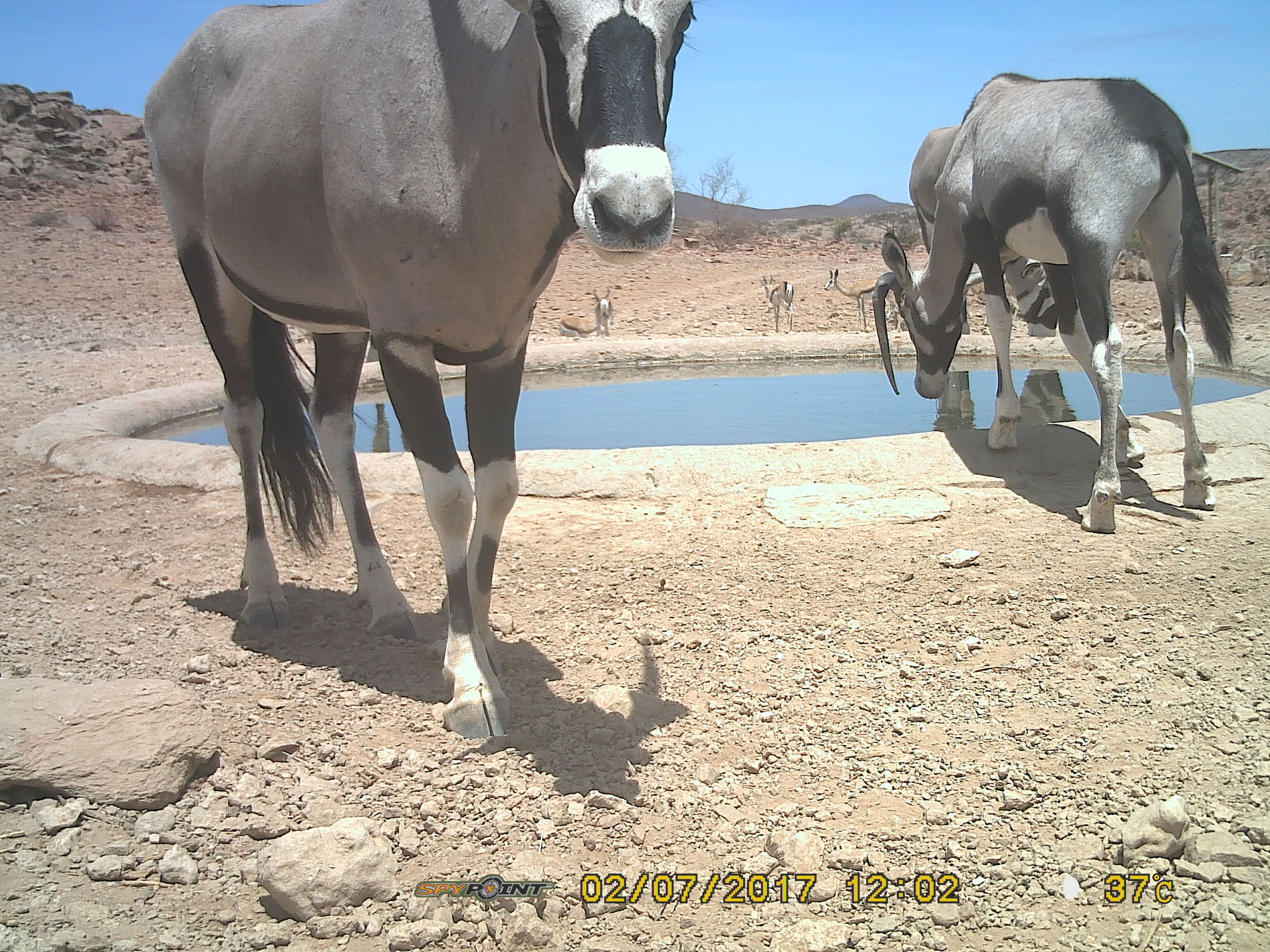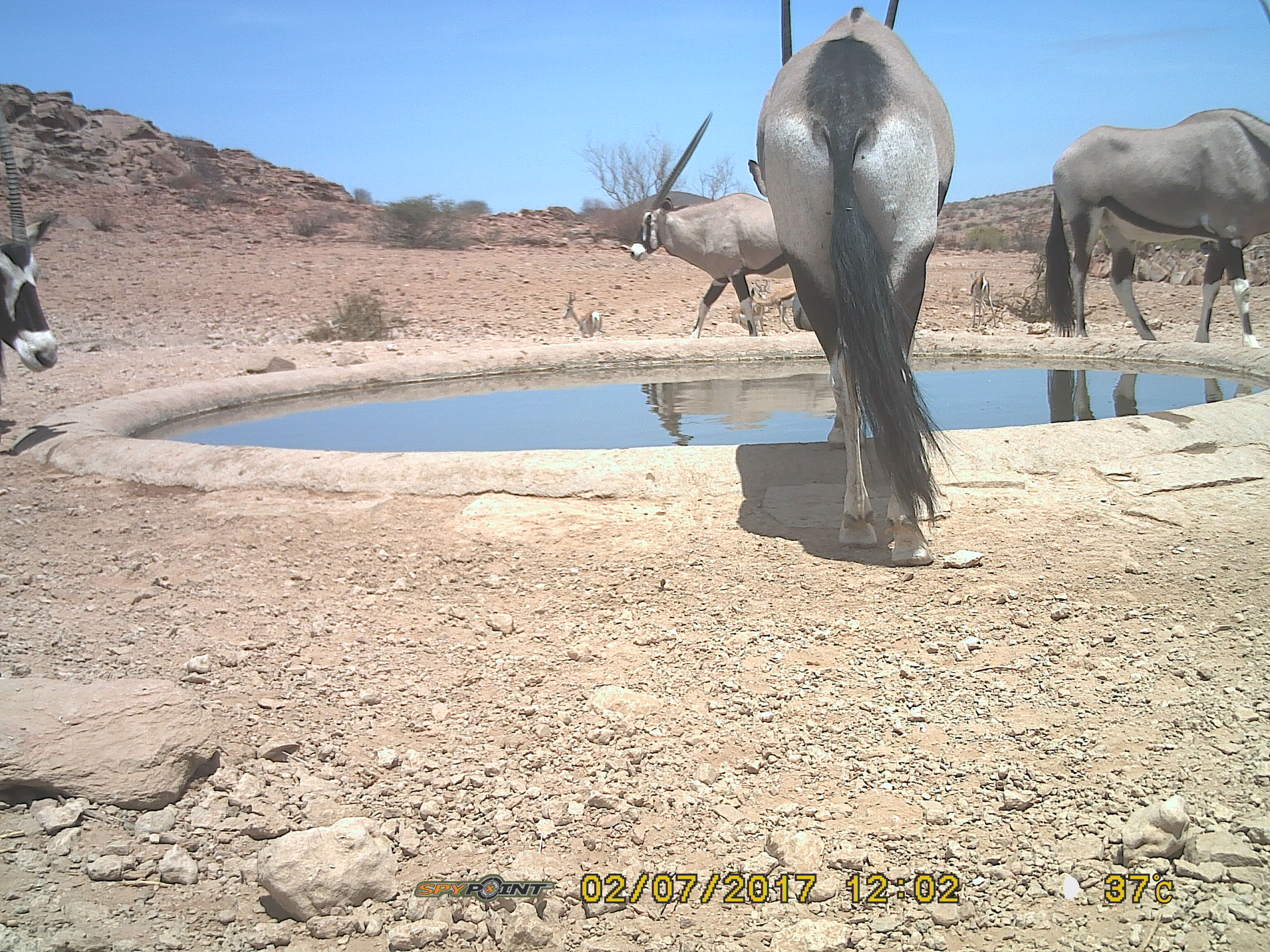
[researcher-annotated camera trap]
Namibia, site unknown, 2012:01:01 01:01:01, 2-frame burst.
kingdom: Animalia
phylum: Chordata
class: Mammalia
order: Artiodactyla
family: Bovidae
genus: Oryx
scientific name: Oryx gazella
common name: gemsbok